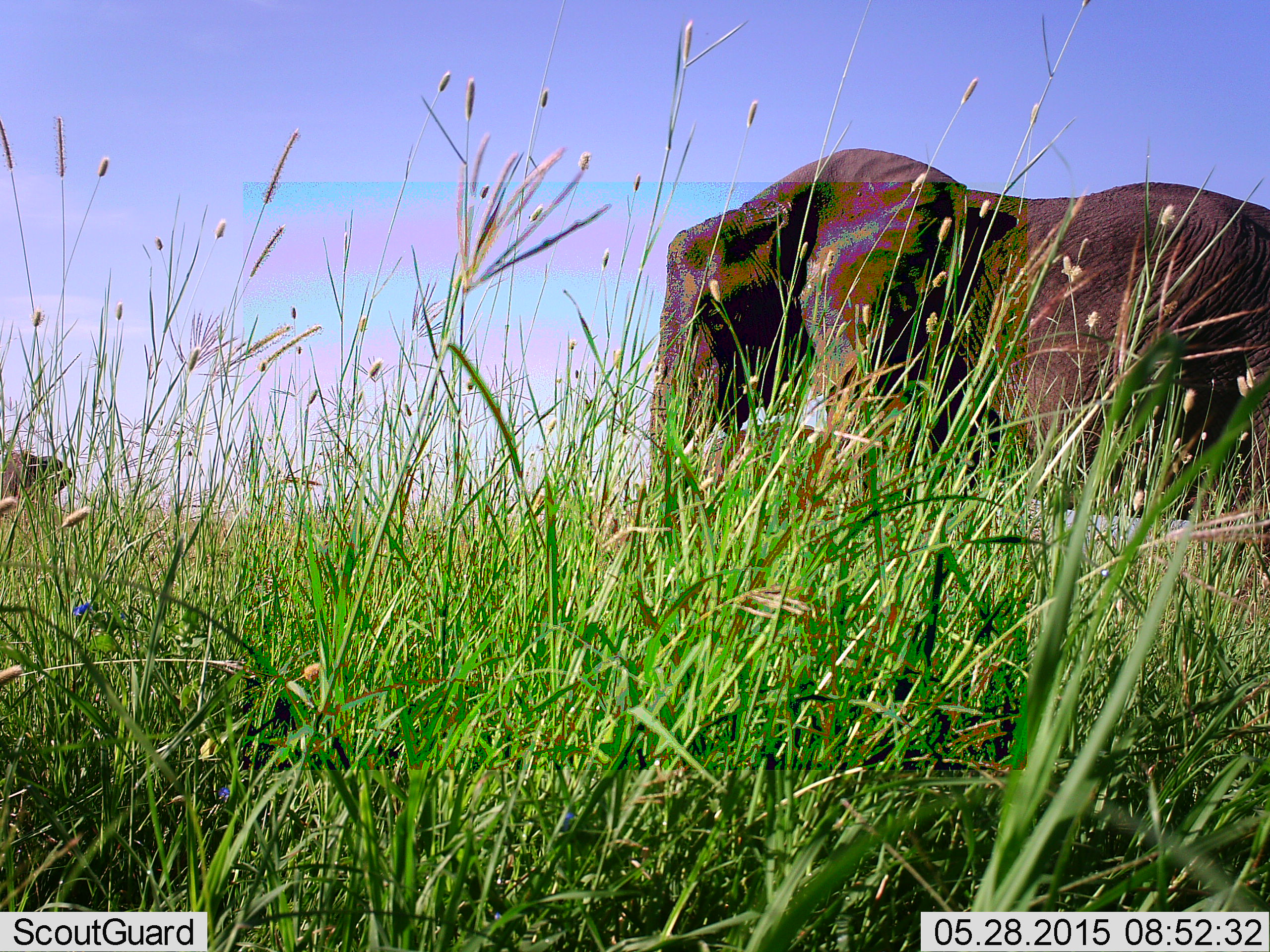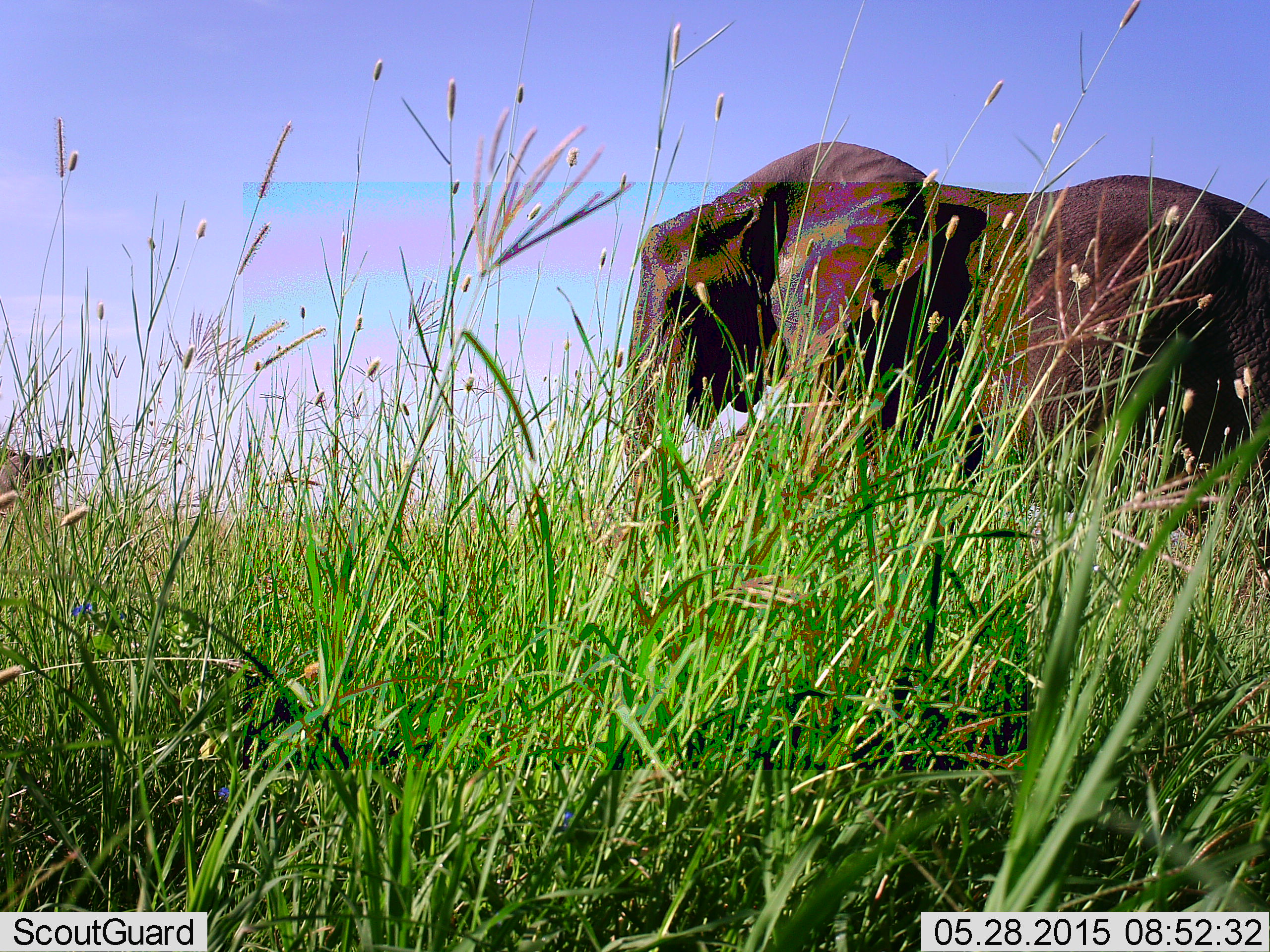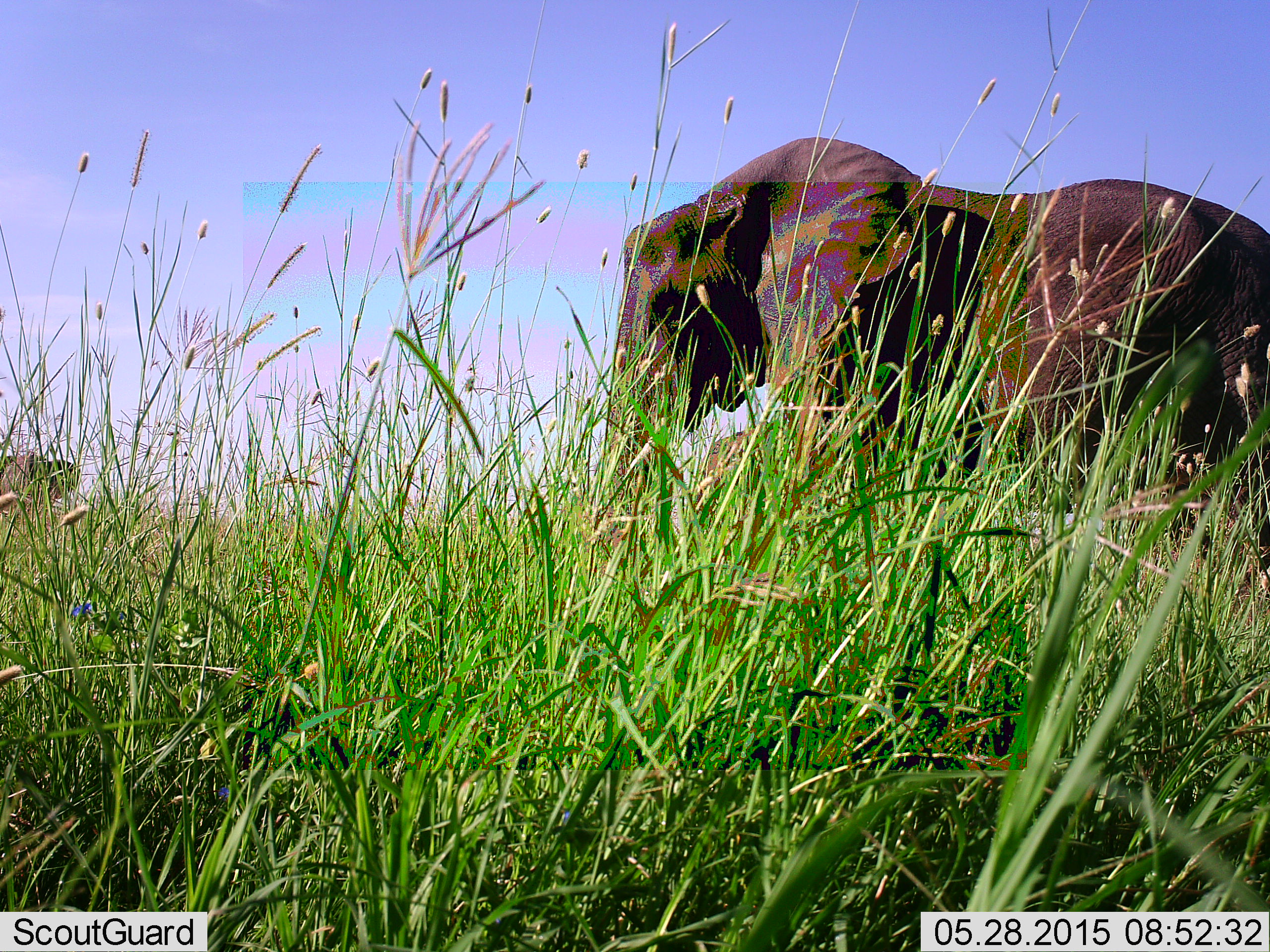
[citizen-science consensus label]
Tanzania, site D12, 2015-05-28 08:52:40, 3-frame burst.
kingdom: Animalia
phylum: Chordata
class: Mammalia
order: Proboscidea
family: Elephantidae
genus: Loxodonta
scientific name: Loxodonta africana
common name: african bush elephant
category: elephant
Elephant (african bush elephant) (Loxodonta africana), count 2. Behavior (volunteer vote fractions): standing 60%, resting 0%, moving 40%, interacting 0%. Young present (vote fraction): 0%. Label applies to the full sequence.